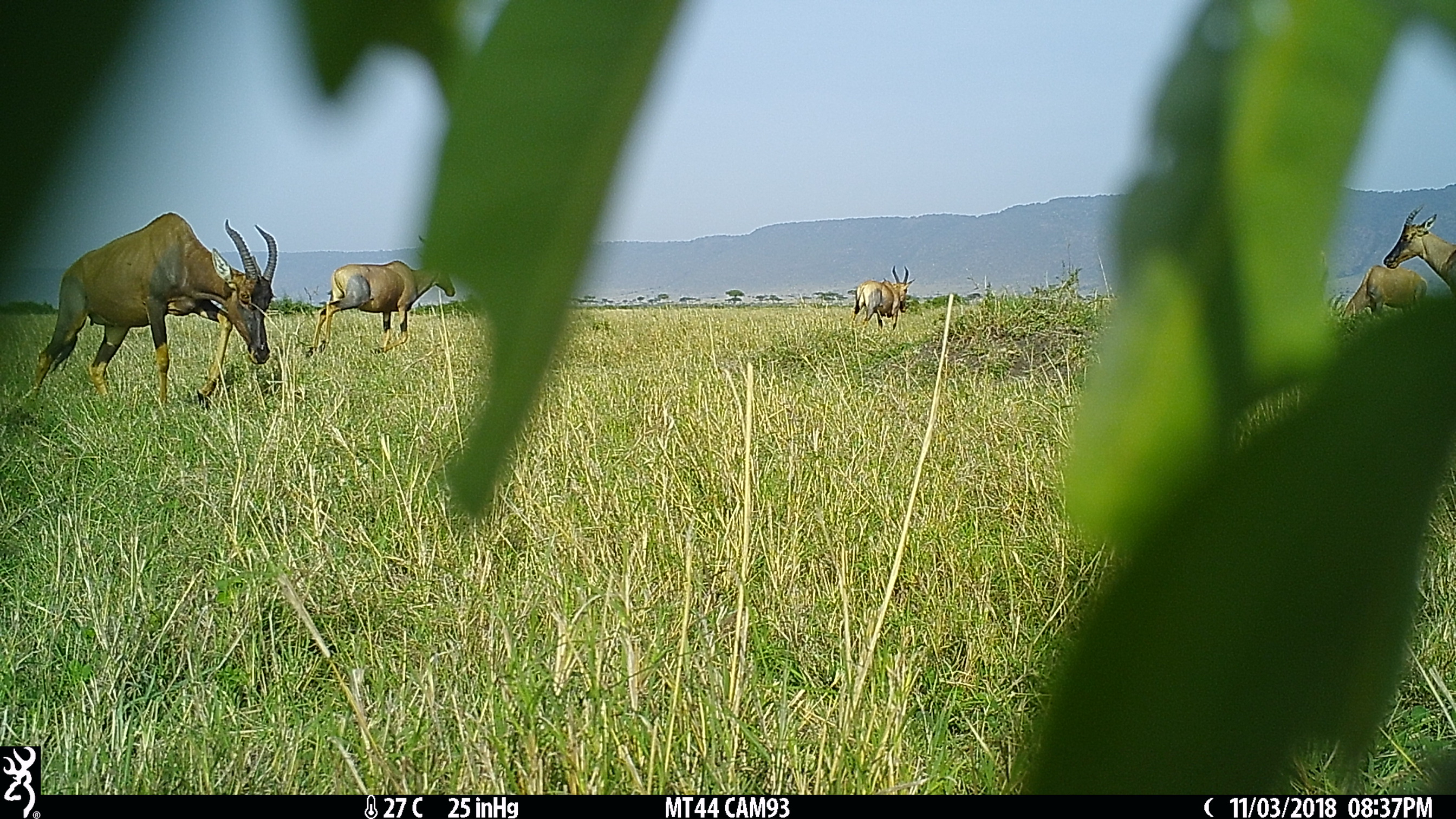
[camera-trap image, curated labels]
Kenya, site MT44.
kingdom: Animalia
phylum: Chordata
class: Mammalia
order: Artiodactyla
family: Bovidae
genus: Damaliscus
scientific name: Damaliscus lunatus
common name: topi